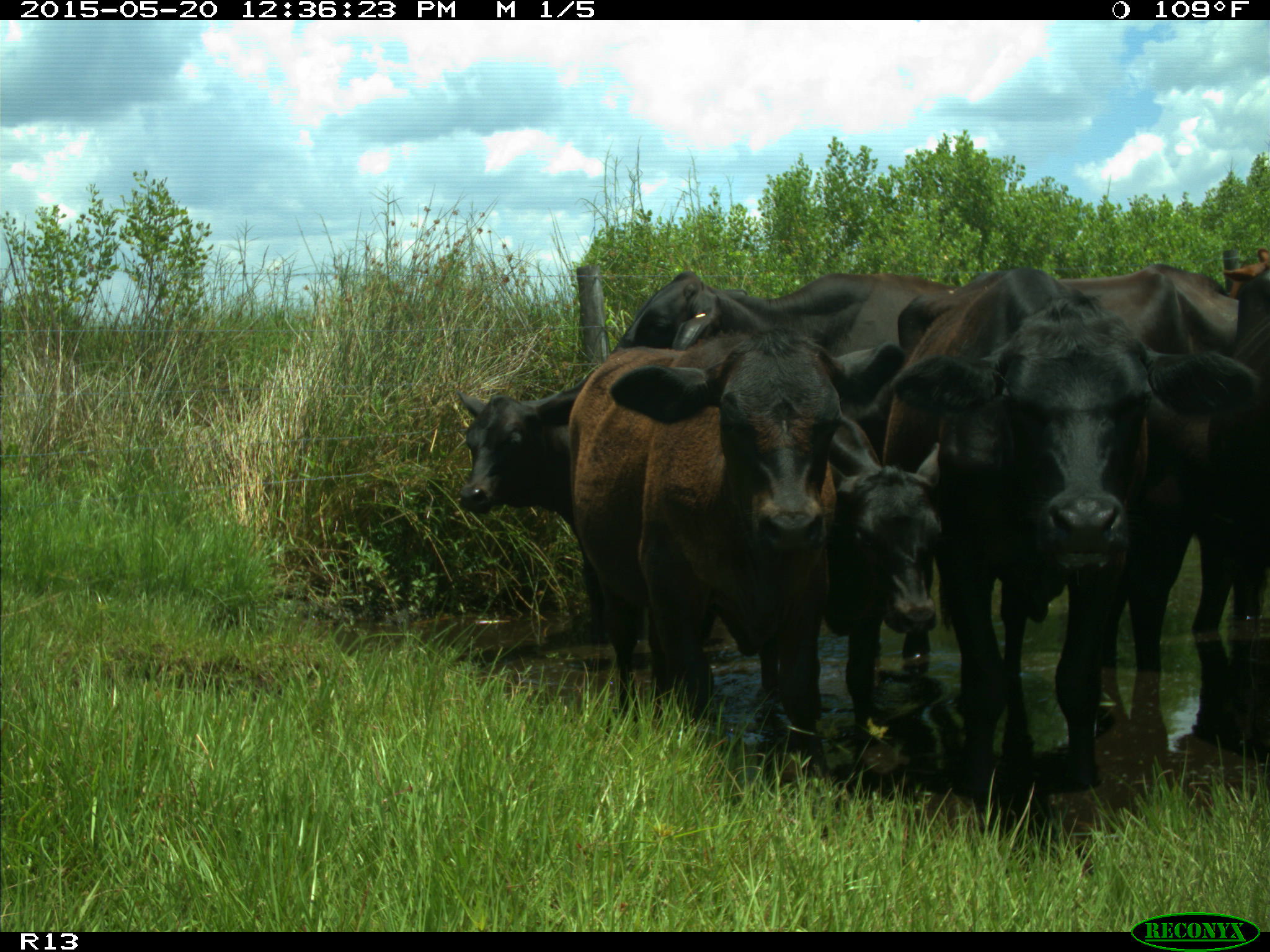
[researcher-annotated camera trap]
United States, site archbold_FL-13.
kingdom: Animalia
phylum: Chordata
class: Mammalia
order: Artiodactyla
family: Bovidae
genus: Bos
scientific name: Bos taurus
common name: domestic cow